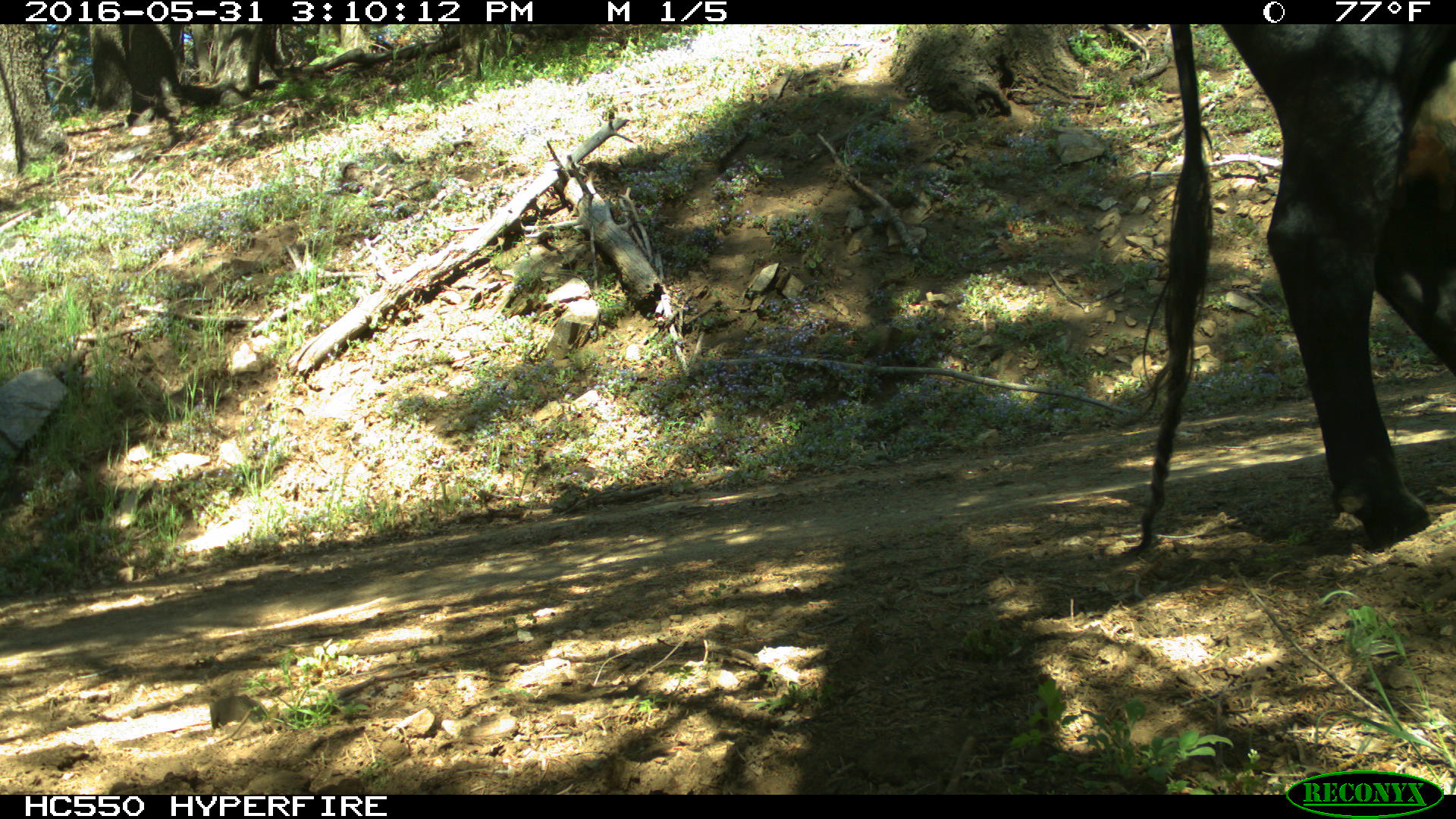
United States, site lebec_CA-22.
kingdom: Animalia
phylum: Chordata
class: Mammalia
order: Artiodactyla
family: Bovidae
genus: Bos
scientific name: Bos taurus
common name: domestic cow